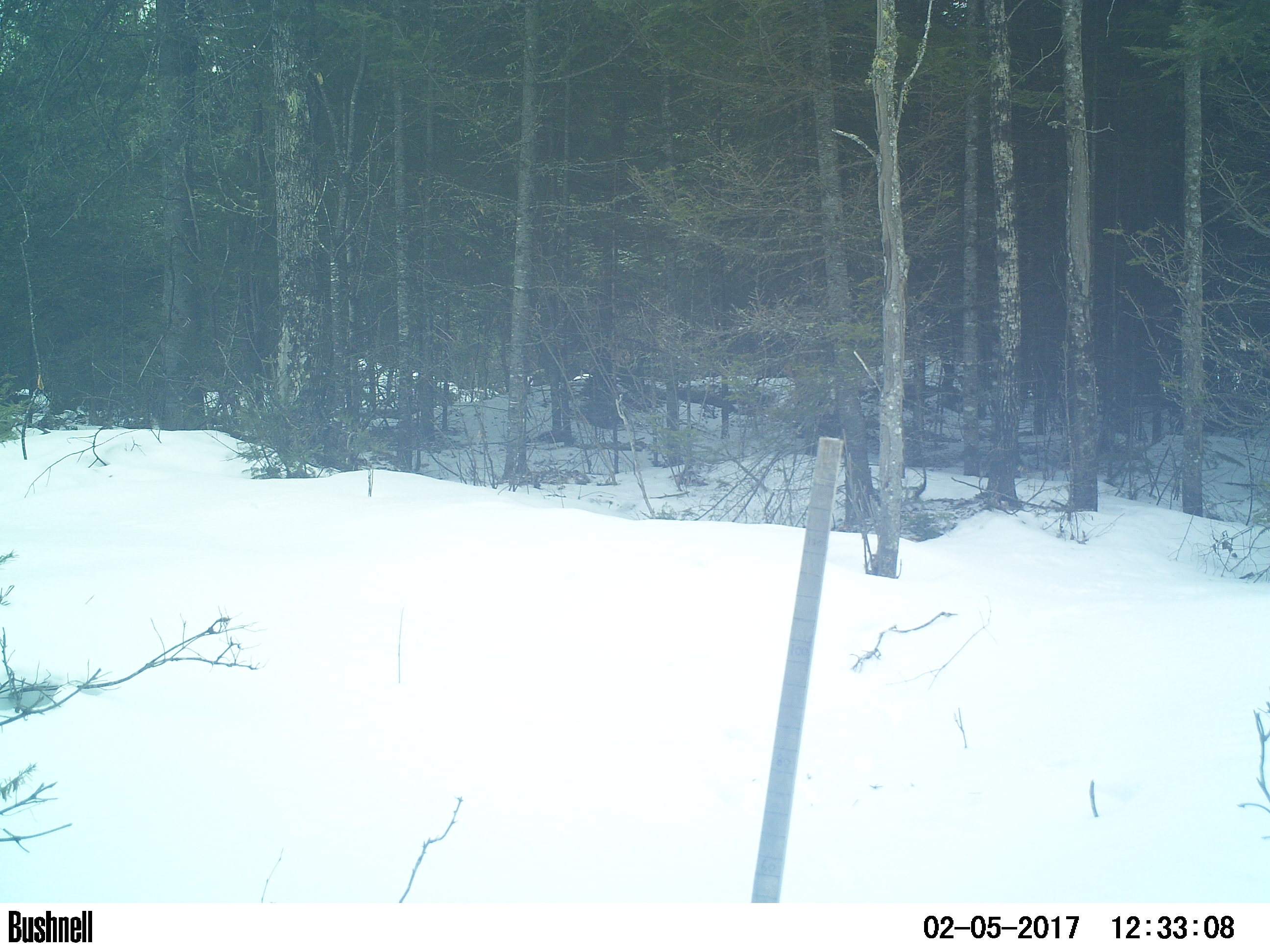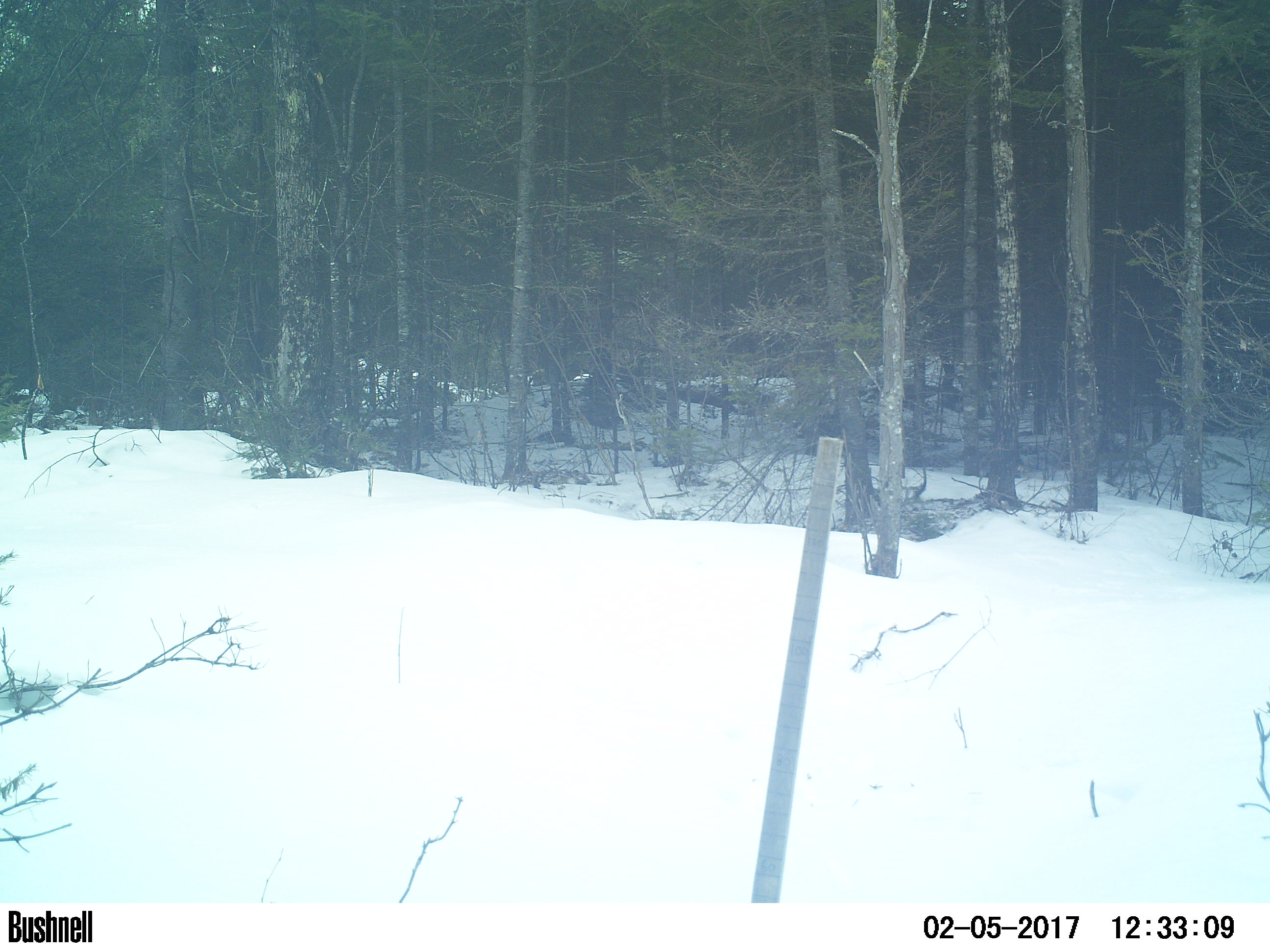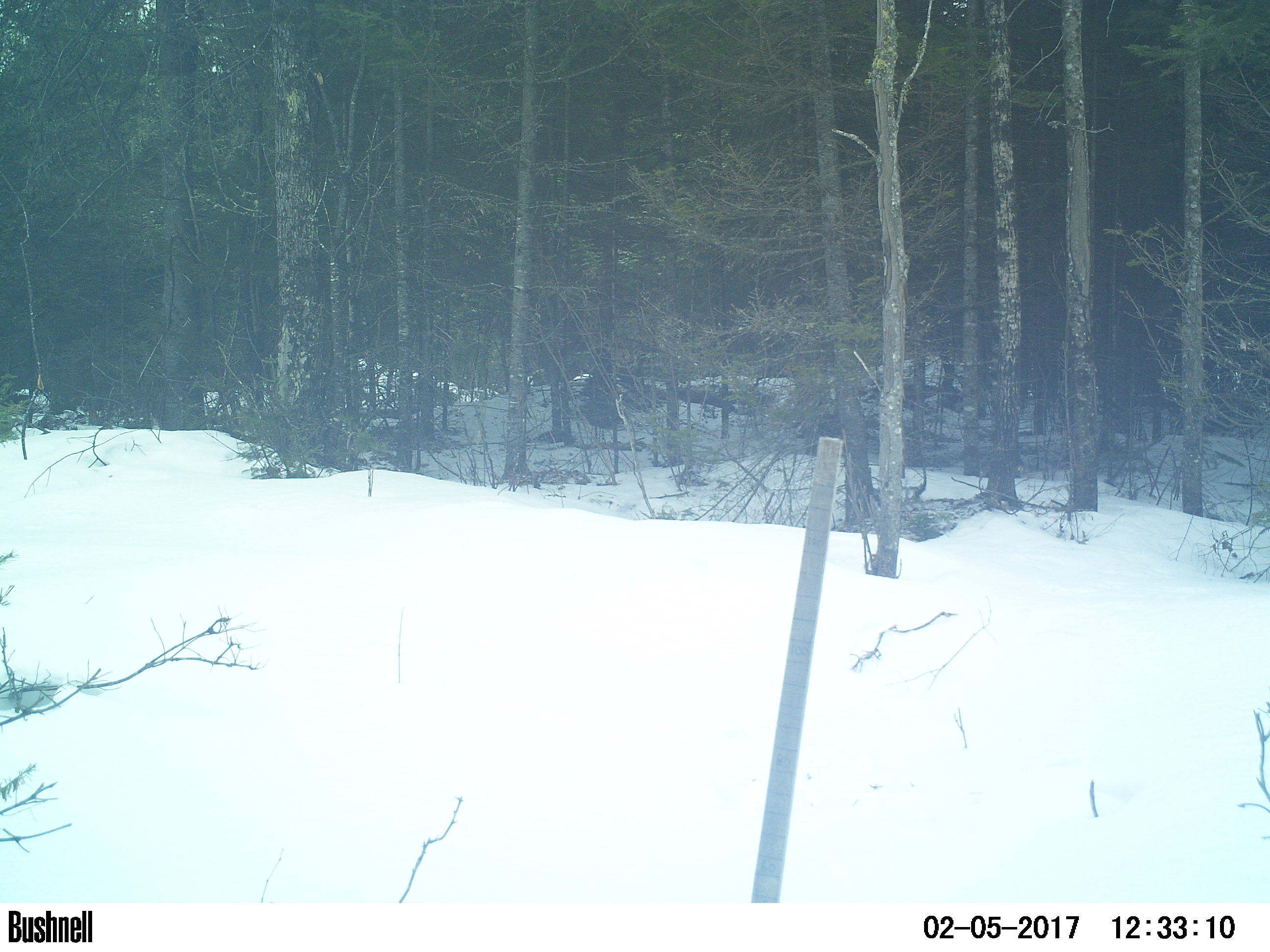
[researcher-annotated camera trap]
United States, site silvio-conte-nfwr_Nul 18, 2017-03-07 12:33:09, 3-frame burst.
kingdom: Animalia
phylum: Chordata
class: Mammalia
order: Artiodactyla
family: Cervidae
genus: Alces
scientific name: Alces alces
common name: moose